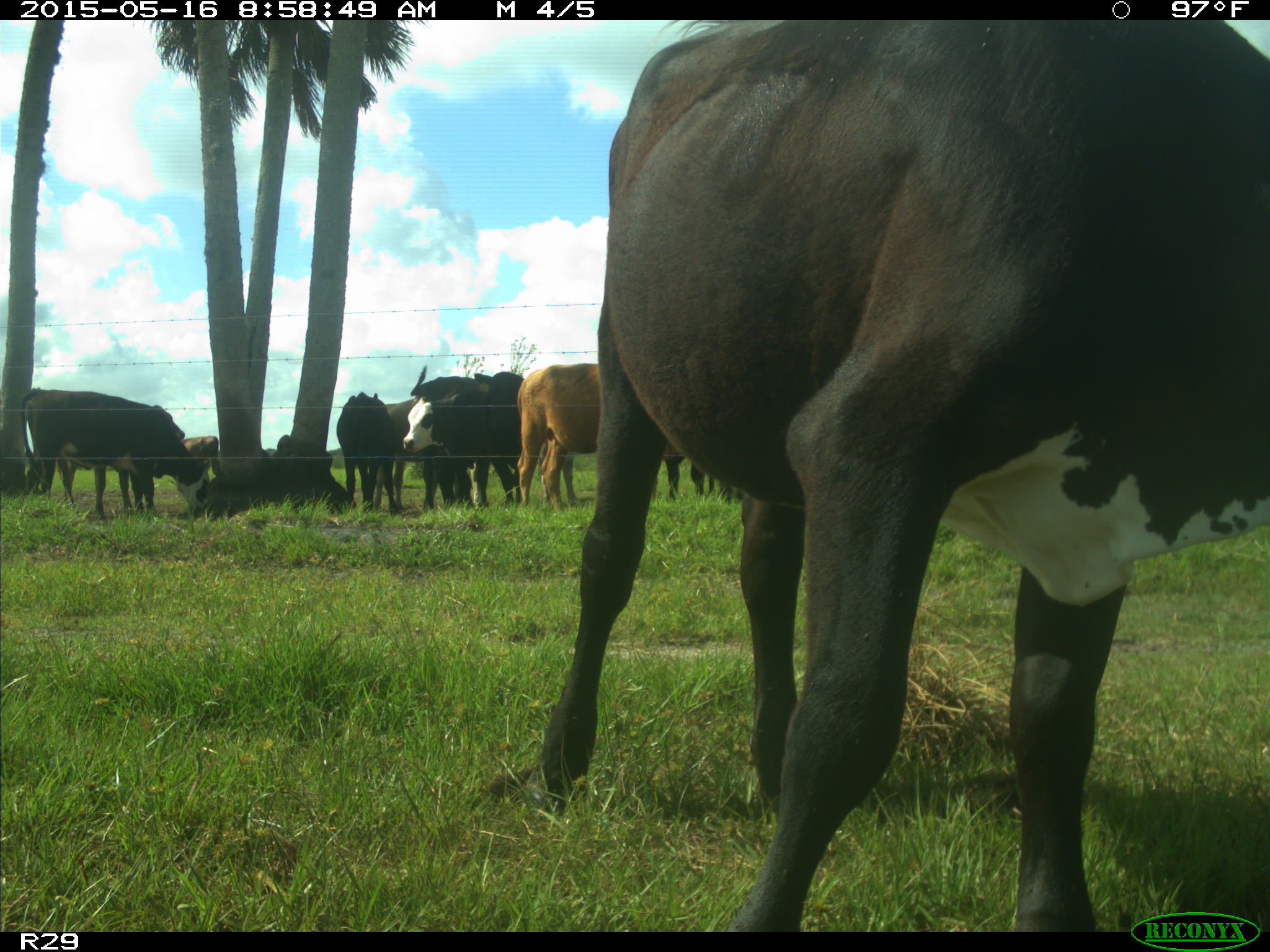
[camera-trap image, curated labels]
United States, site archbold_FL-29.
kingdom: Animalia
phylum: Chordata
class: Mammalia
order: Artiodactyla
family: Bovidae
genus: Bos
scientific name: Bos taurus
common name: domestic cow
Bos taurus (domestic cow).